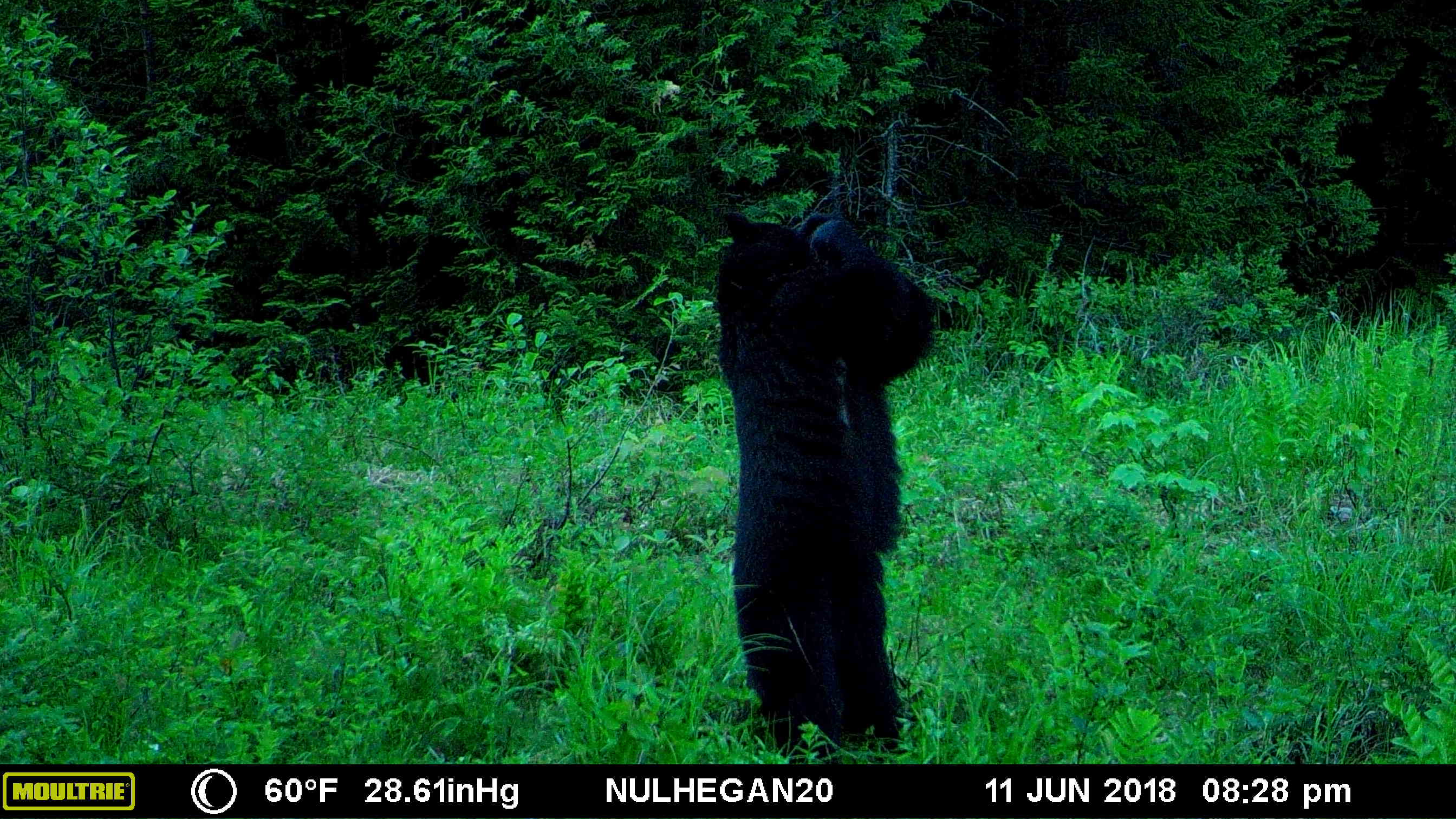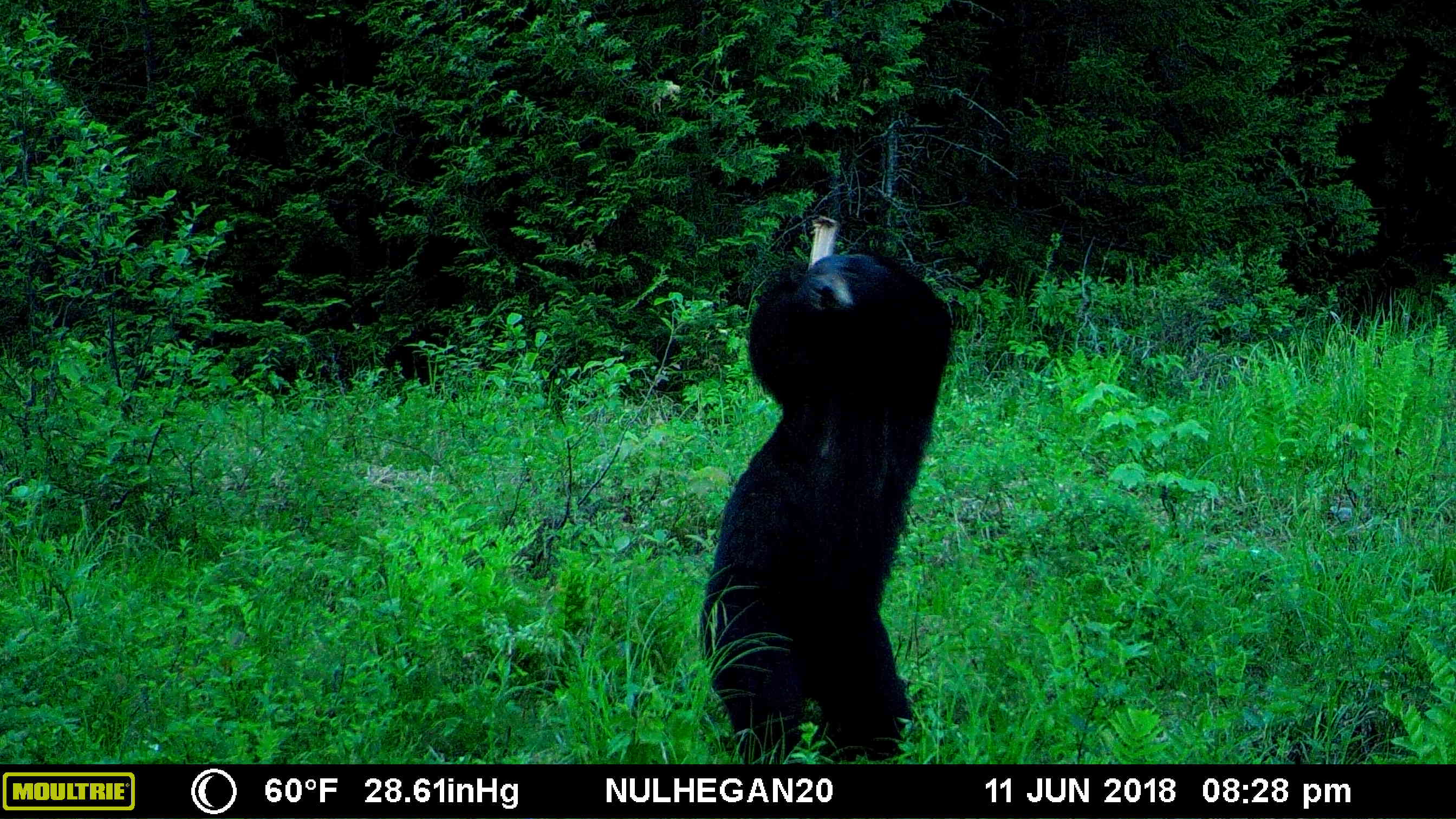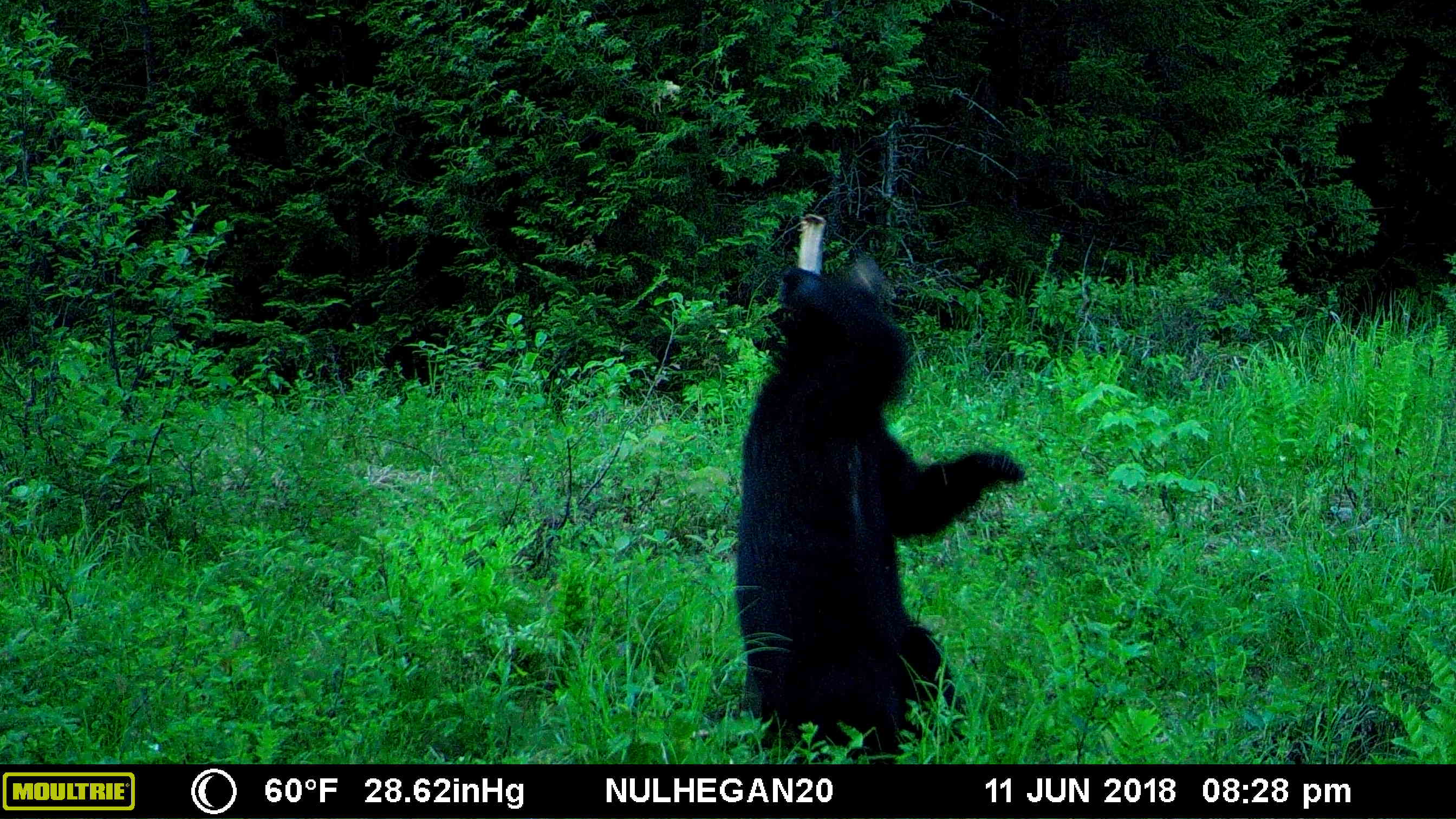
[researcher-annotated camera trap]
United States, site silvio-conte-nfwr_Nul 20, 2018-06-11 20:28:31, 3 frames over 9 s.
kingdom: Animalia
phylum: Chordata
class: Mammalia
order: Carnivora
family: Ursidae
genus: Ursus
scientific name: Ursus americanus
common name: black bear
Black bear (Ursus americanus).